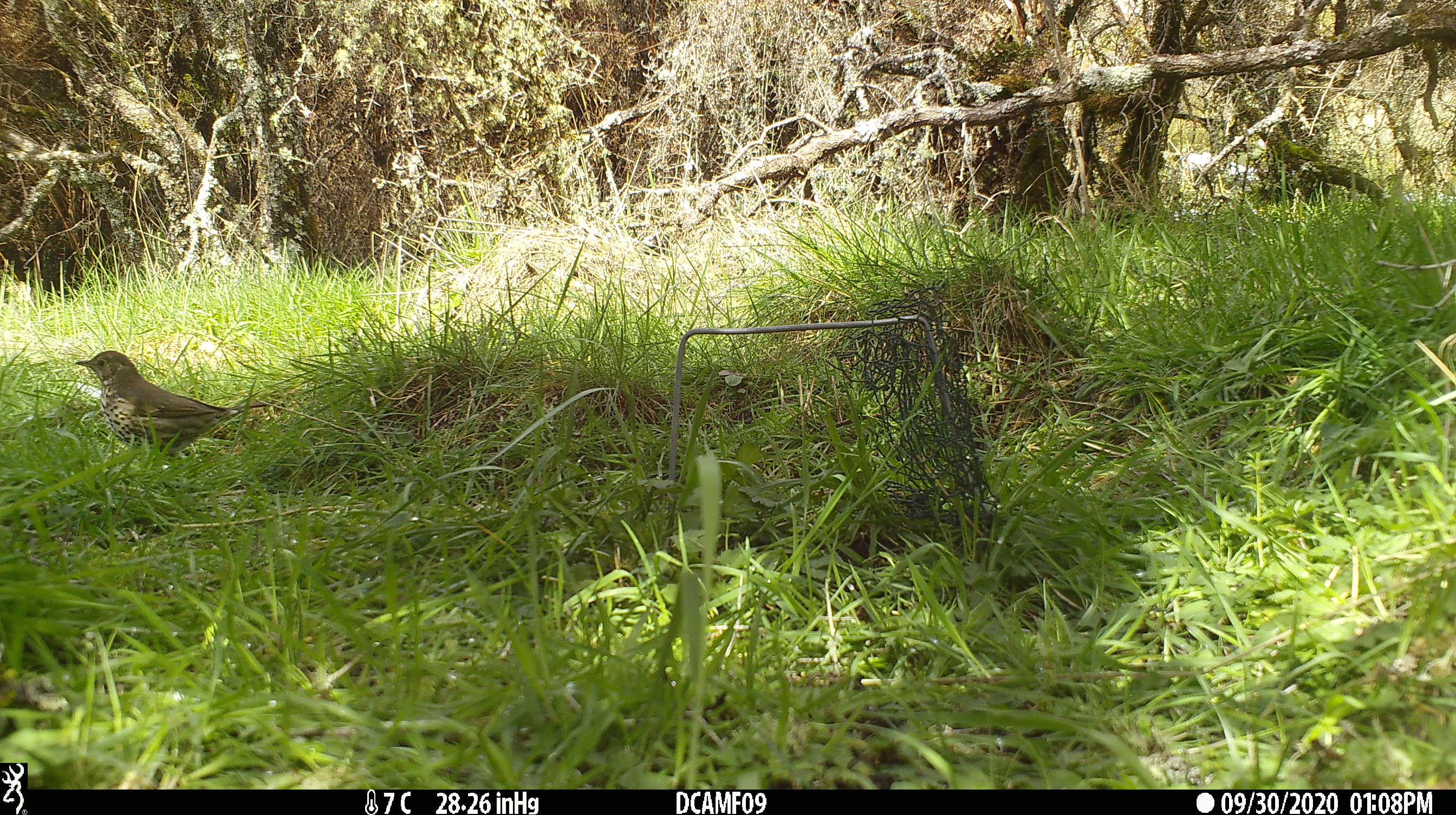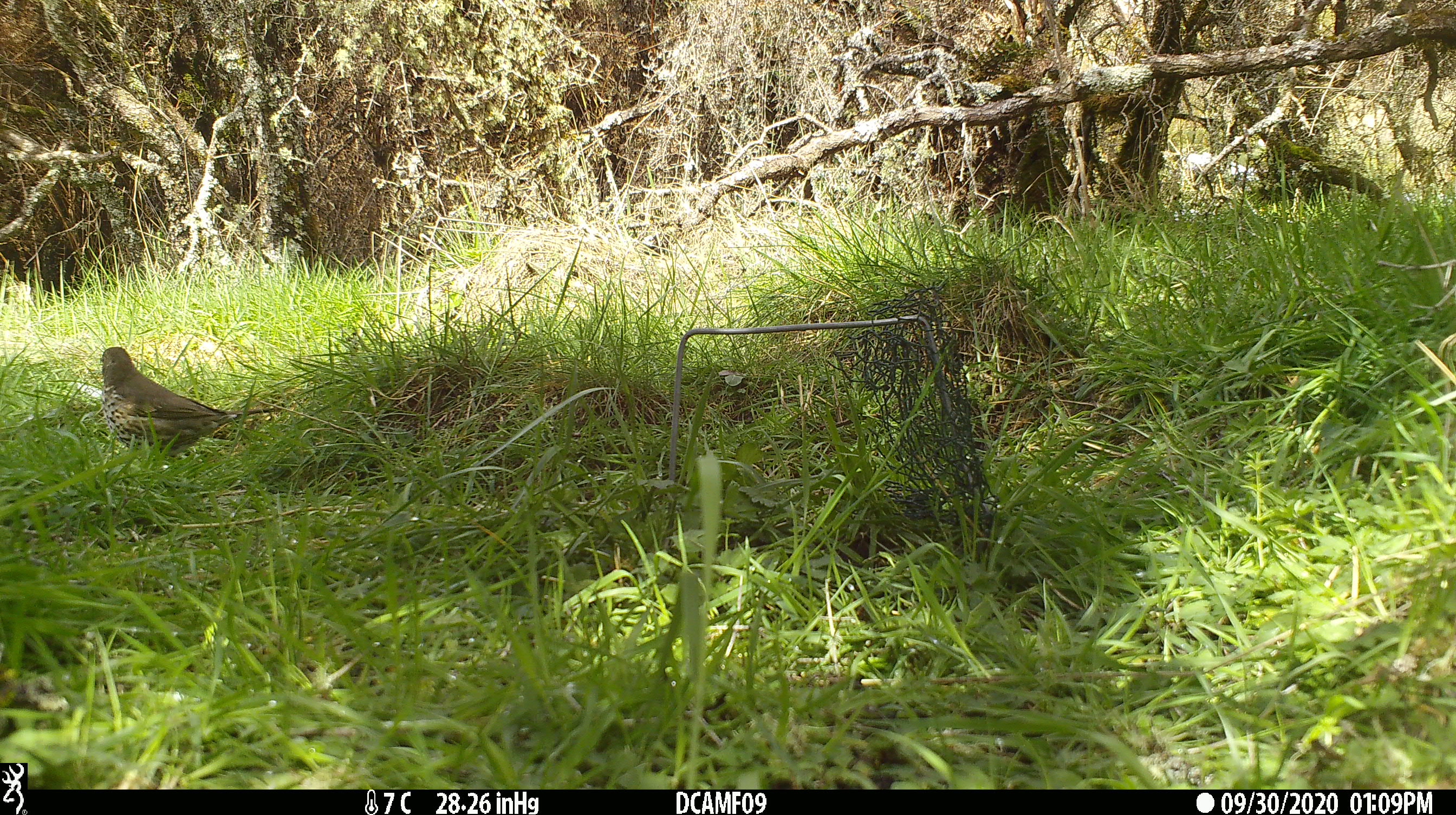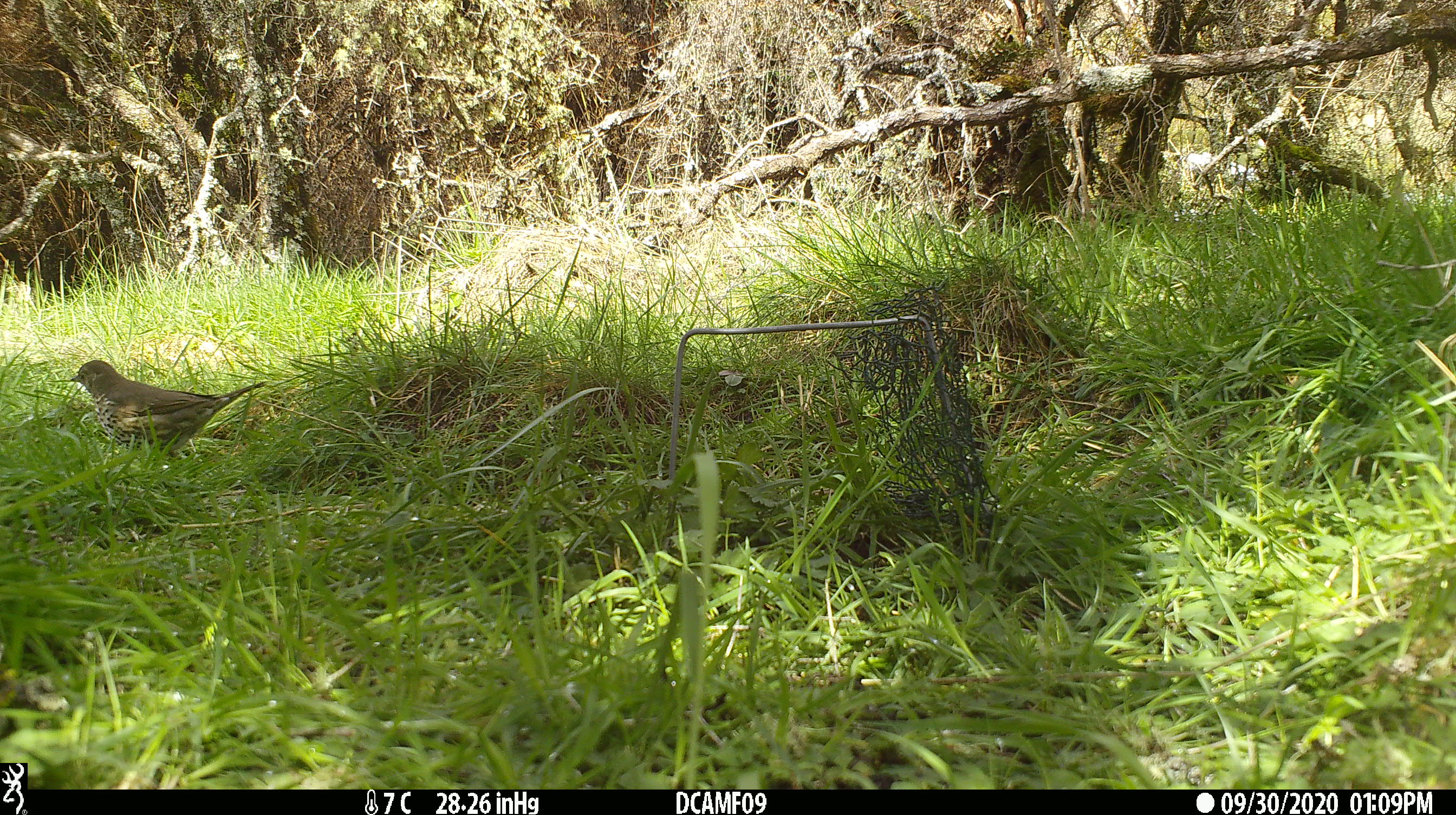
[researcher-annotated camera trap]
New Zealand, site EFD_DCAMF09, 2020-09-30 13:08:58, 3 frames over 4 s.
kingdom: Animalia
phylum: Chordata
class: Aves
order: Passeriformes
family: Turdidae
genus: Turdus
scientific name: Turdus philomelos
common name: song thrush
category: thrush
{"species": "thrush (song thrush) (Turdus philomelos)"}